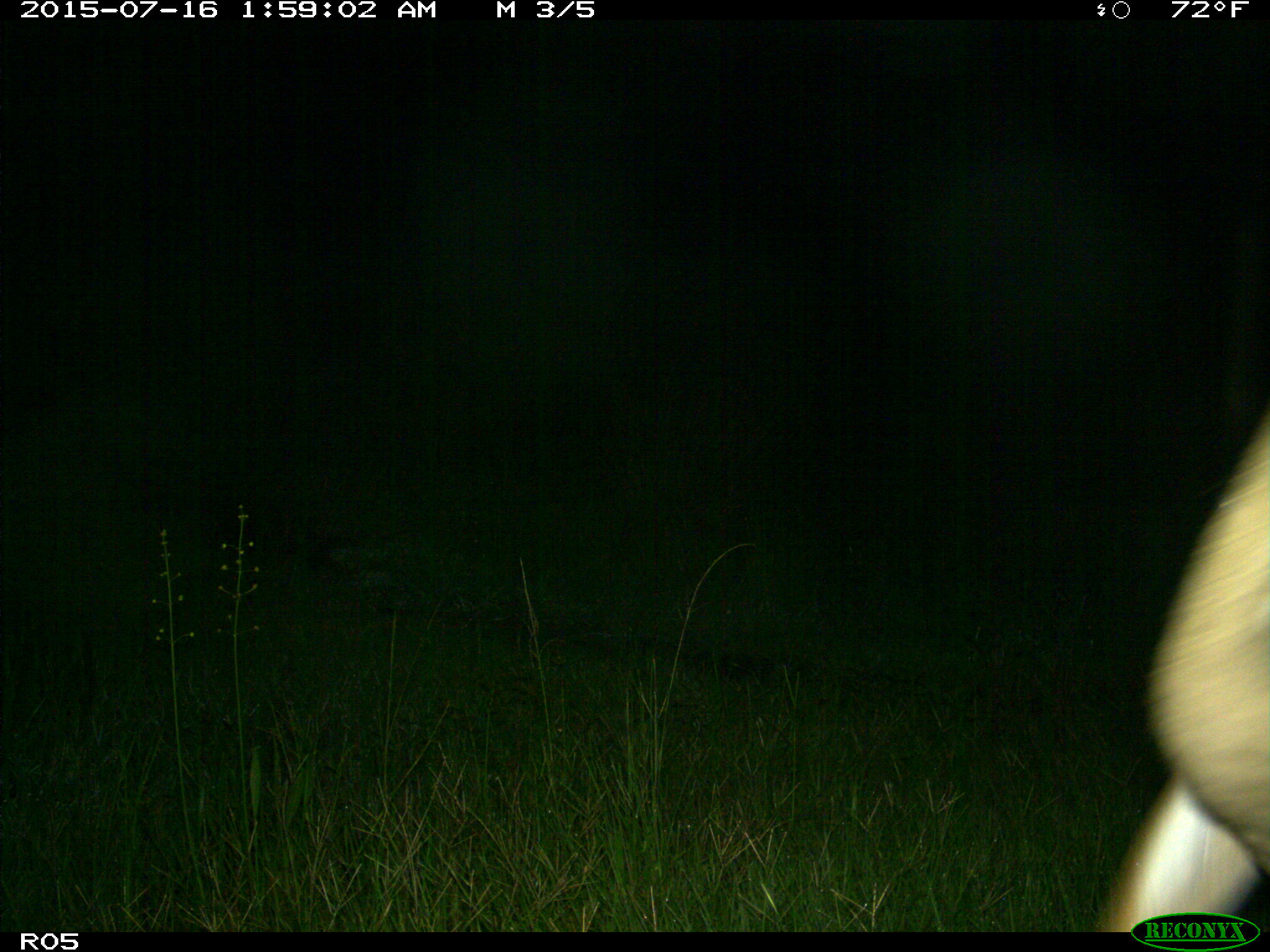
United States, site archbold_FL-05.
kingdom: Animalia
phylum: Chordata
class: Mammalia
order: Artiodactyla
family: Cervidae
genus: Odocoileus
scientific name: Odocoileus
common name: deer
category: unidentified deer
Unidentified deer (deer) (Odocoileus).